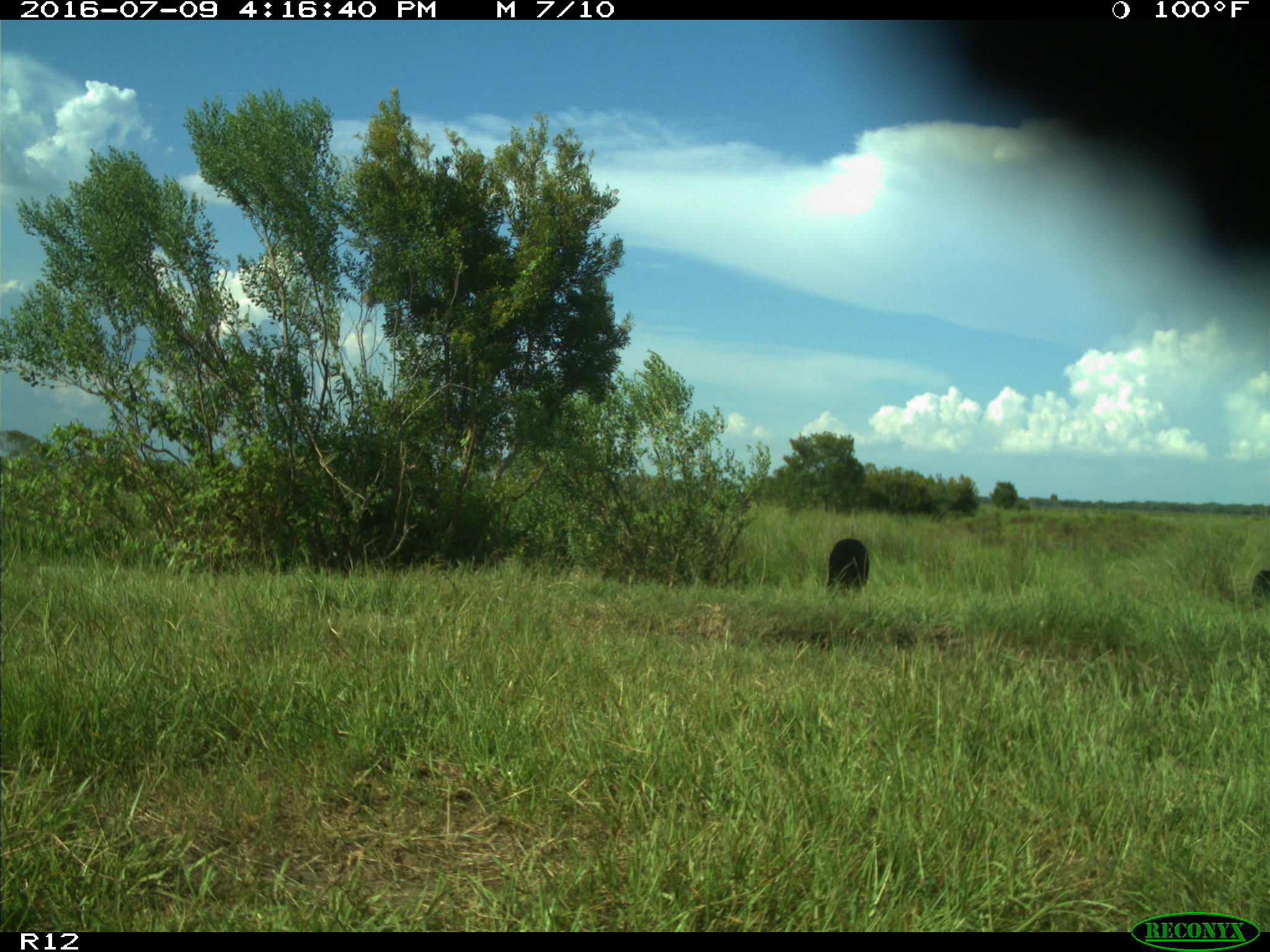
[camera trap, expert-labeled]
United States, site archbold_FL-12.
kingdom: Animalia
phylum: Chordata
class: Mammalia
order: Artiodactyla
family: Bovidae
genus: Bos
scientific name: Bos taurus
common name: domestic cow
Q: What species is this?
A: Bos taurus (domestic cow).